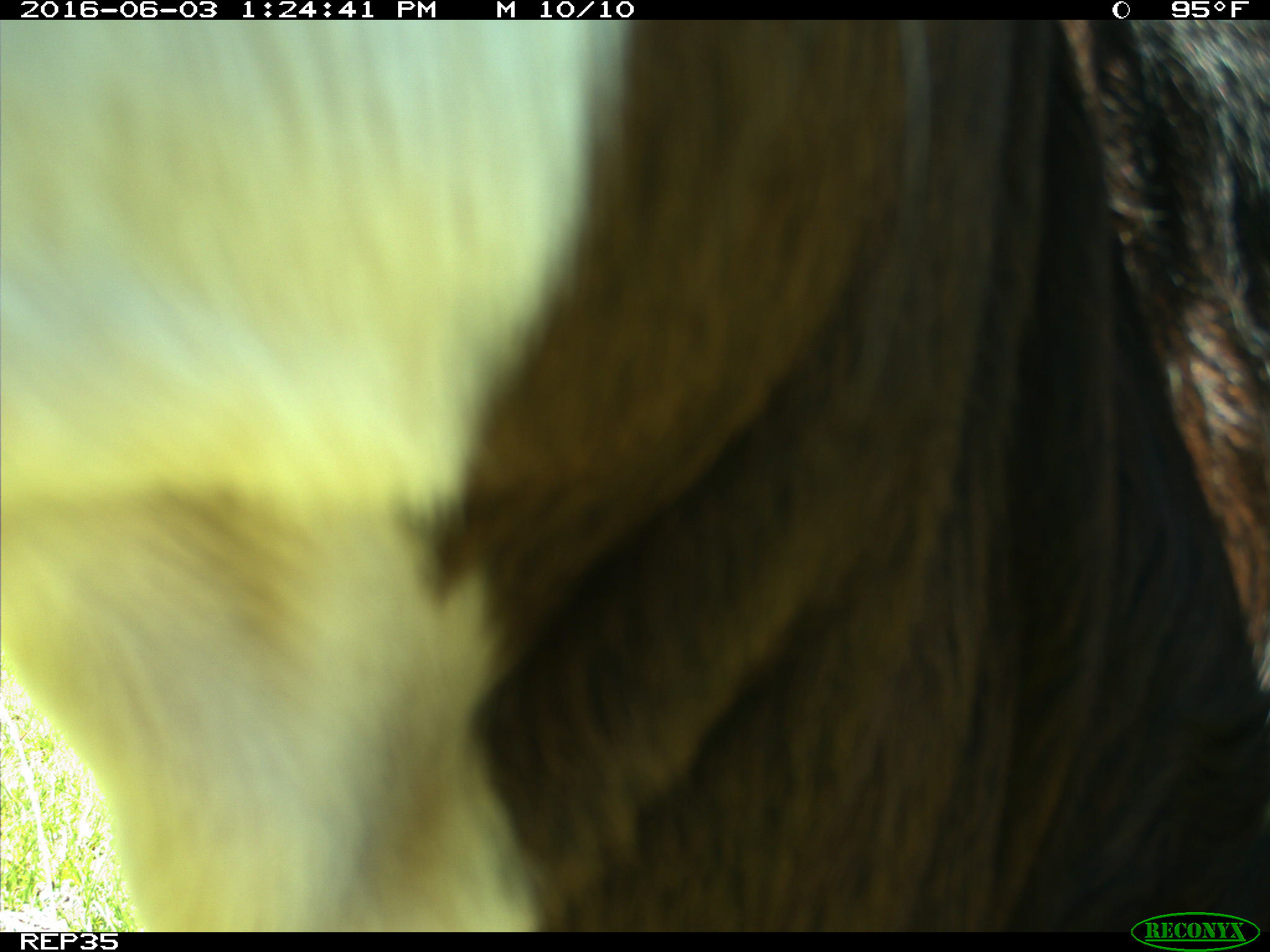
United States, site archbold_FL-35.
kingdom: Animalia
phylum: Chordata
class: Mammalia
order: Artiodactyla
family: Bovidae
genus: Bos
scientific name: Bos taurus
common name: domestic cow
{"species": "Bos taurus (domestic cow)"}